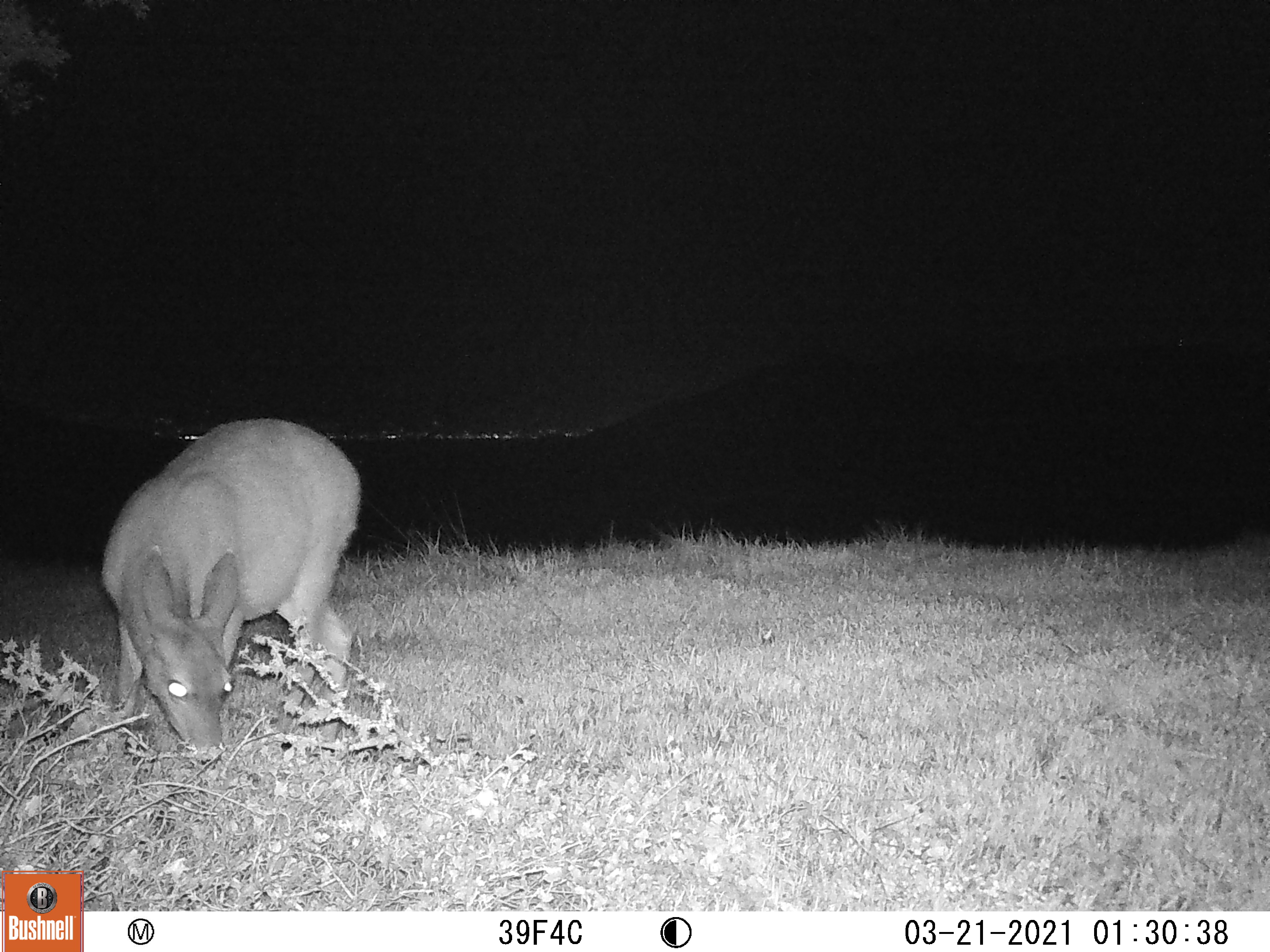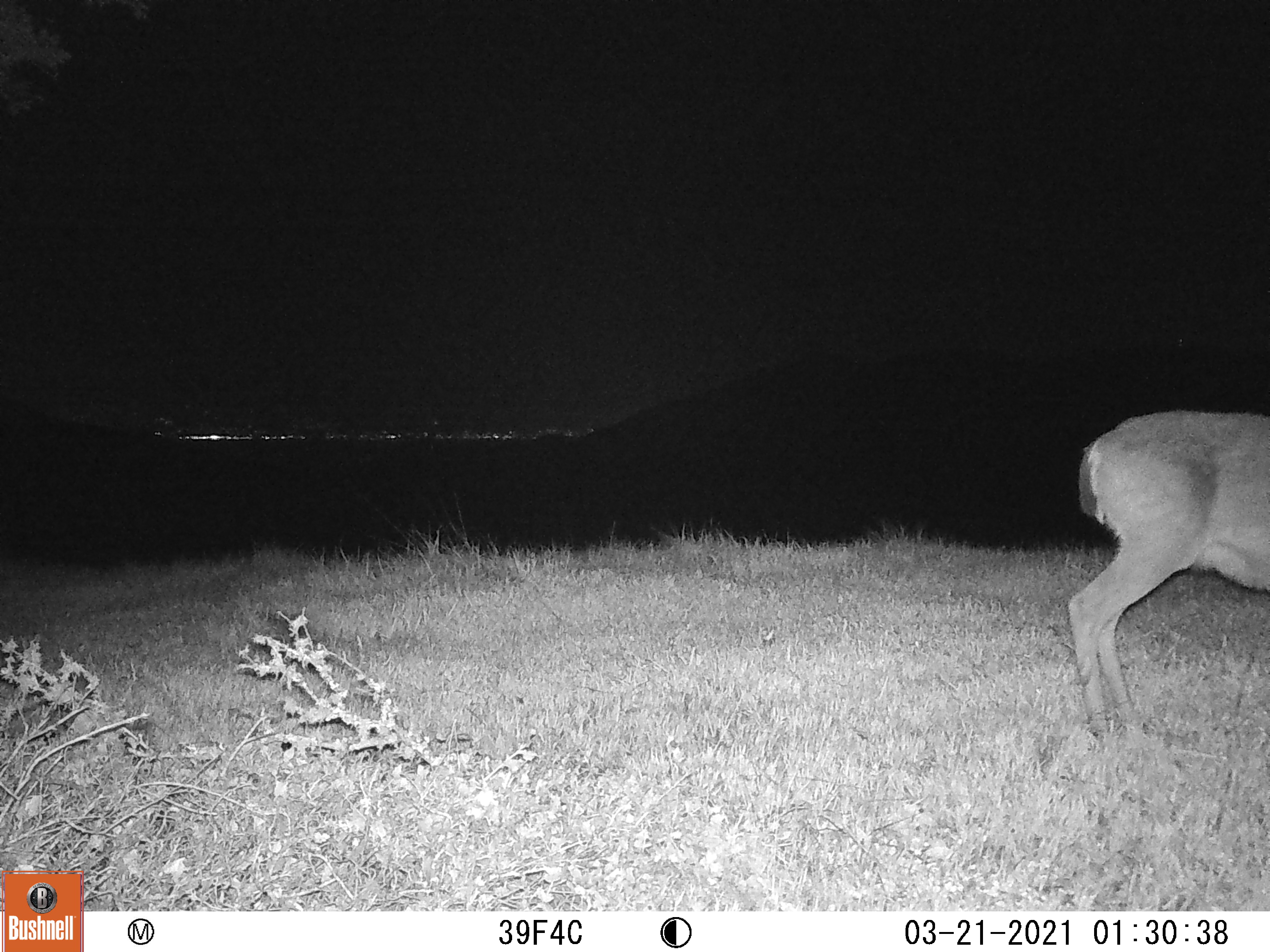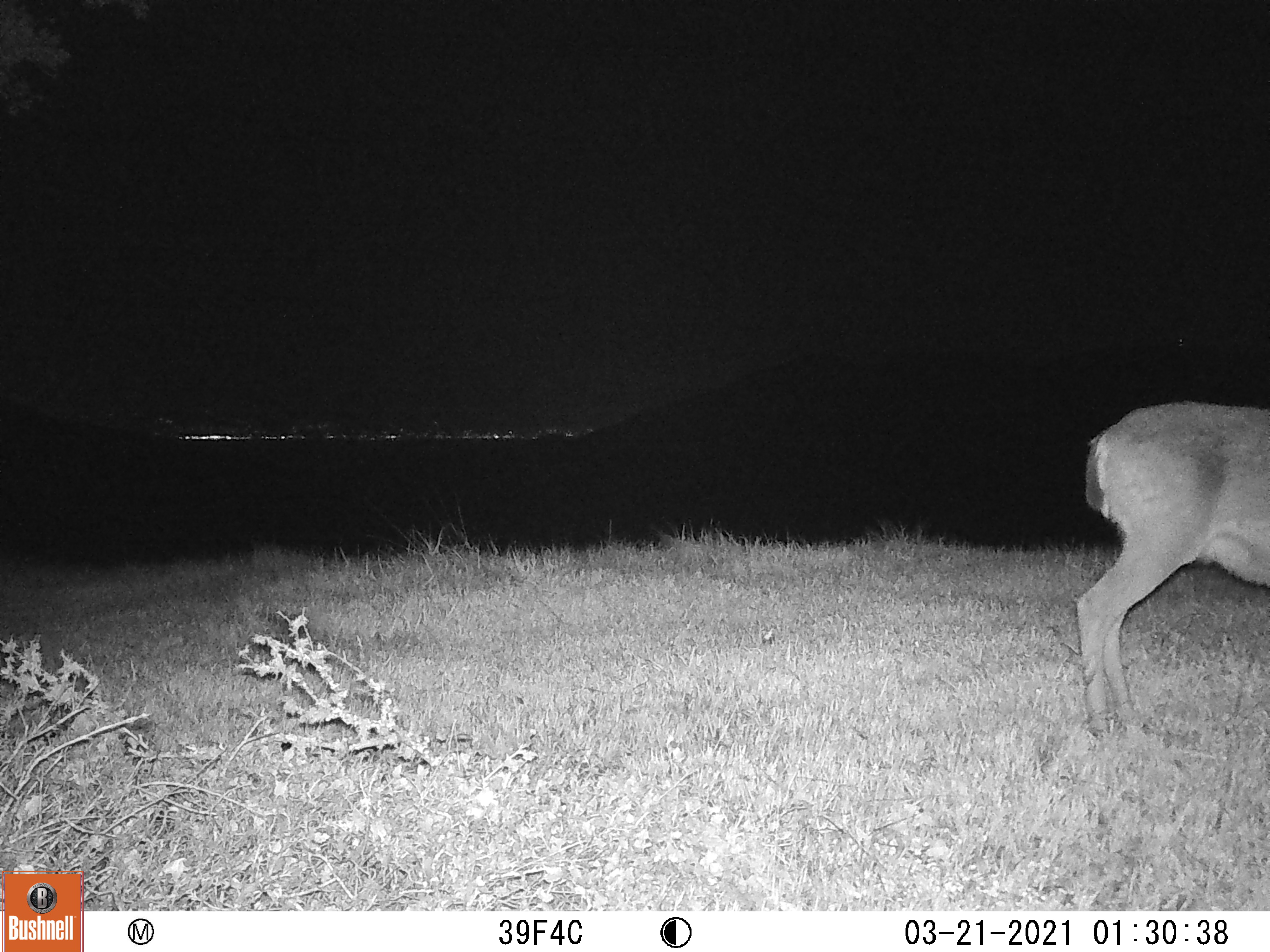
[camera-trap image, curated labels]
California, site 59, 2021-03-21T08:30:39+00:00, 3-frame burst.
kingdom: Animalia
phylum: Chordata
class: Mammalia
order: Artiodactyla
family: Cervidae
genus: Odocoileus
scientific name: Odocoileus hemionus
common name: mule deer